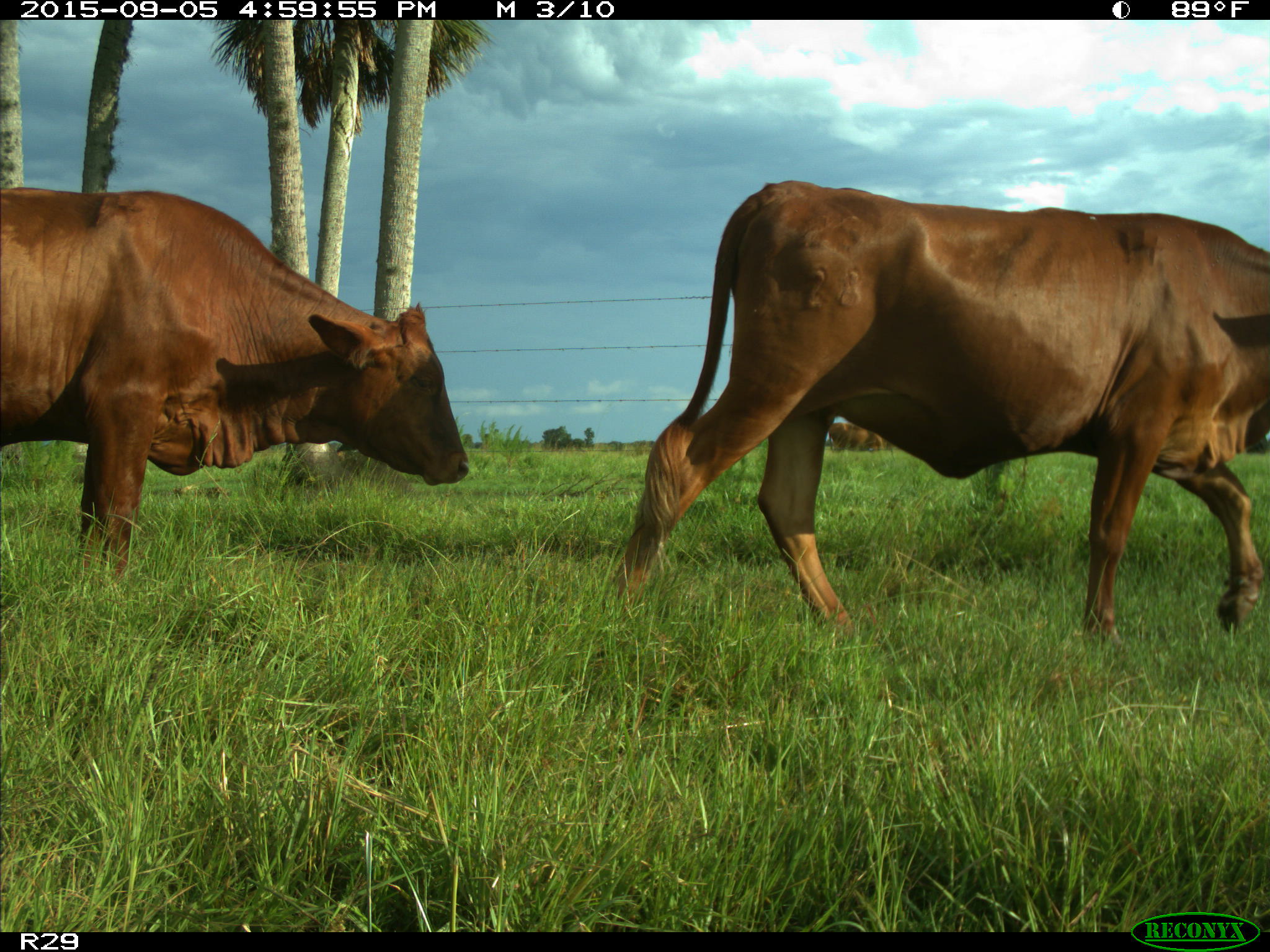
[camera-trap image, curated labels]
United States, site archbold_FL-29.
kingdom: Animalia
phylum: Chordata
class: Mammalia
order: Artiodactyla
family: Bovidae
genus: Bos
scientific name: Bos taurus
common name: domestic cow